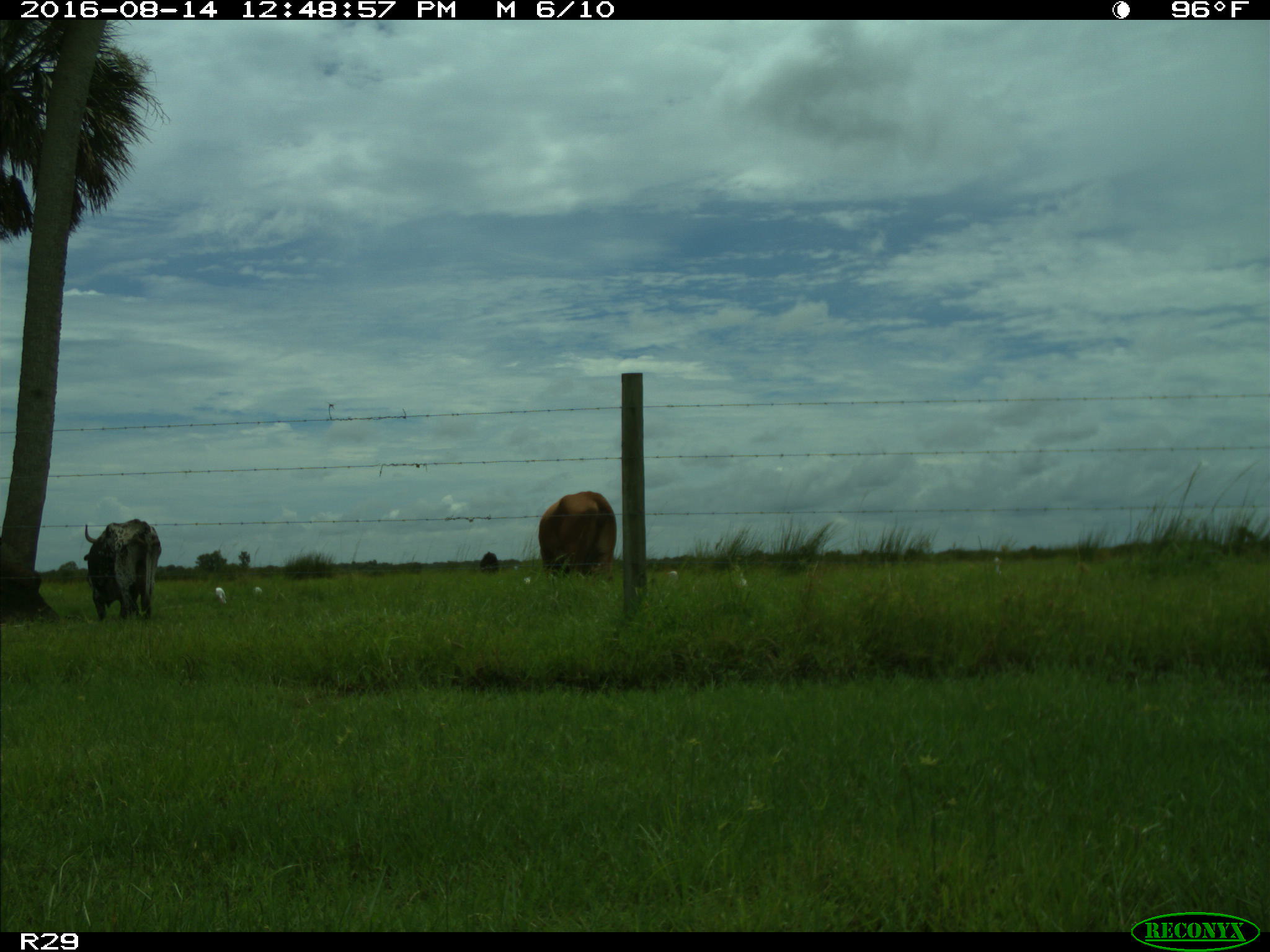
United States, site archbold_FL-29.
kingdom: Animalia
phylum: Chordata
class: Mammalia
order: Artiodactyla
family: Bovidae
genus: Bos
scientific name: Bos taurus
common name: domestic cow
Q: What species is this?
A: Bos taurus (domestic cow).